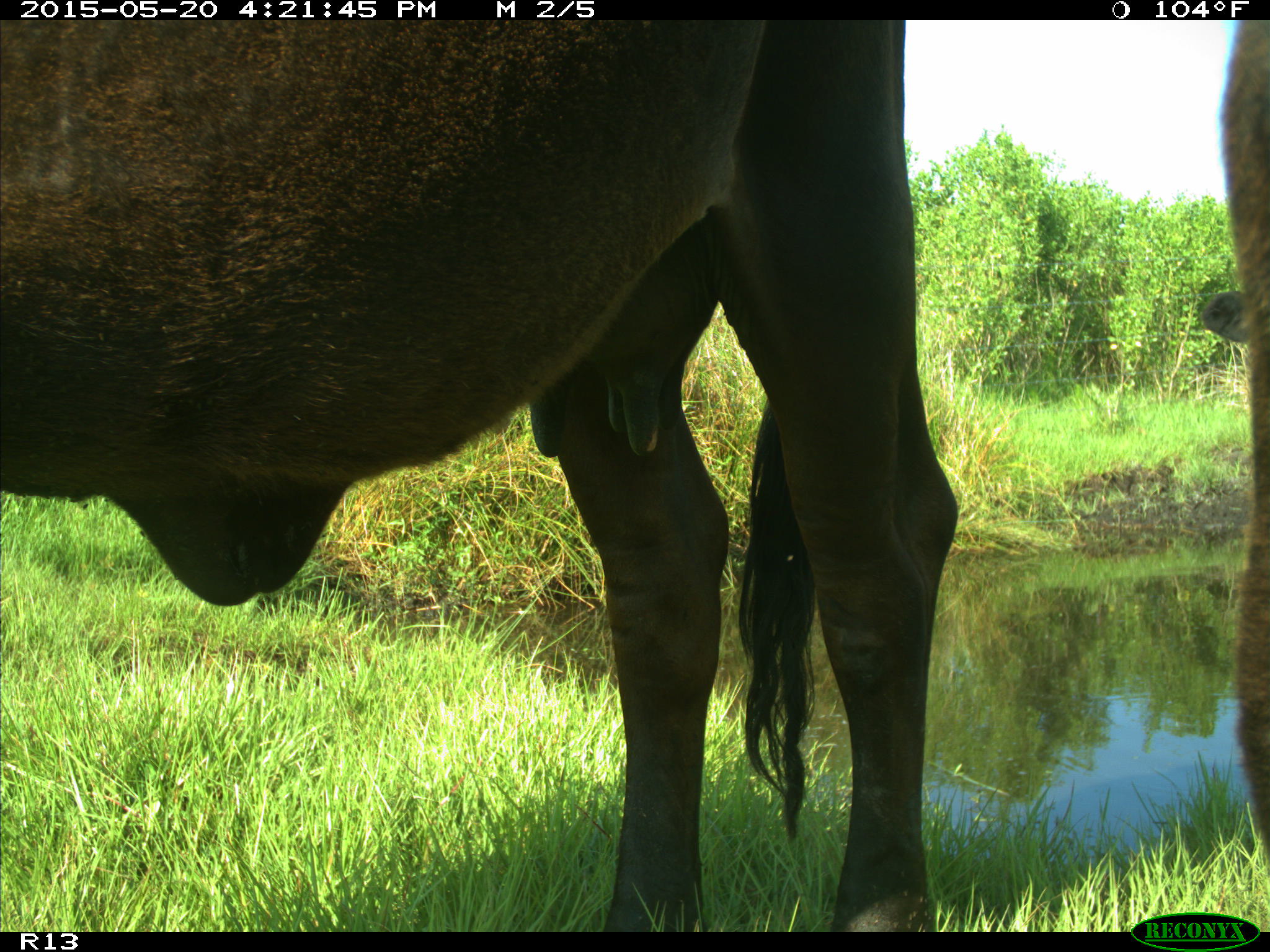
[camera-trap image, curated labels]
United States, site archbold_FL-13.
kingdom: Animalia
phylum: Chordata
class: Mammalia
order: Artiodactyla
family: Bovidae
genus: Bos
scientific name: Bos taurus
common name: domestic cow